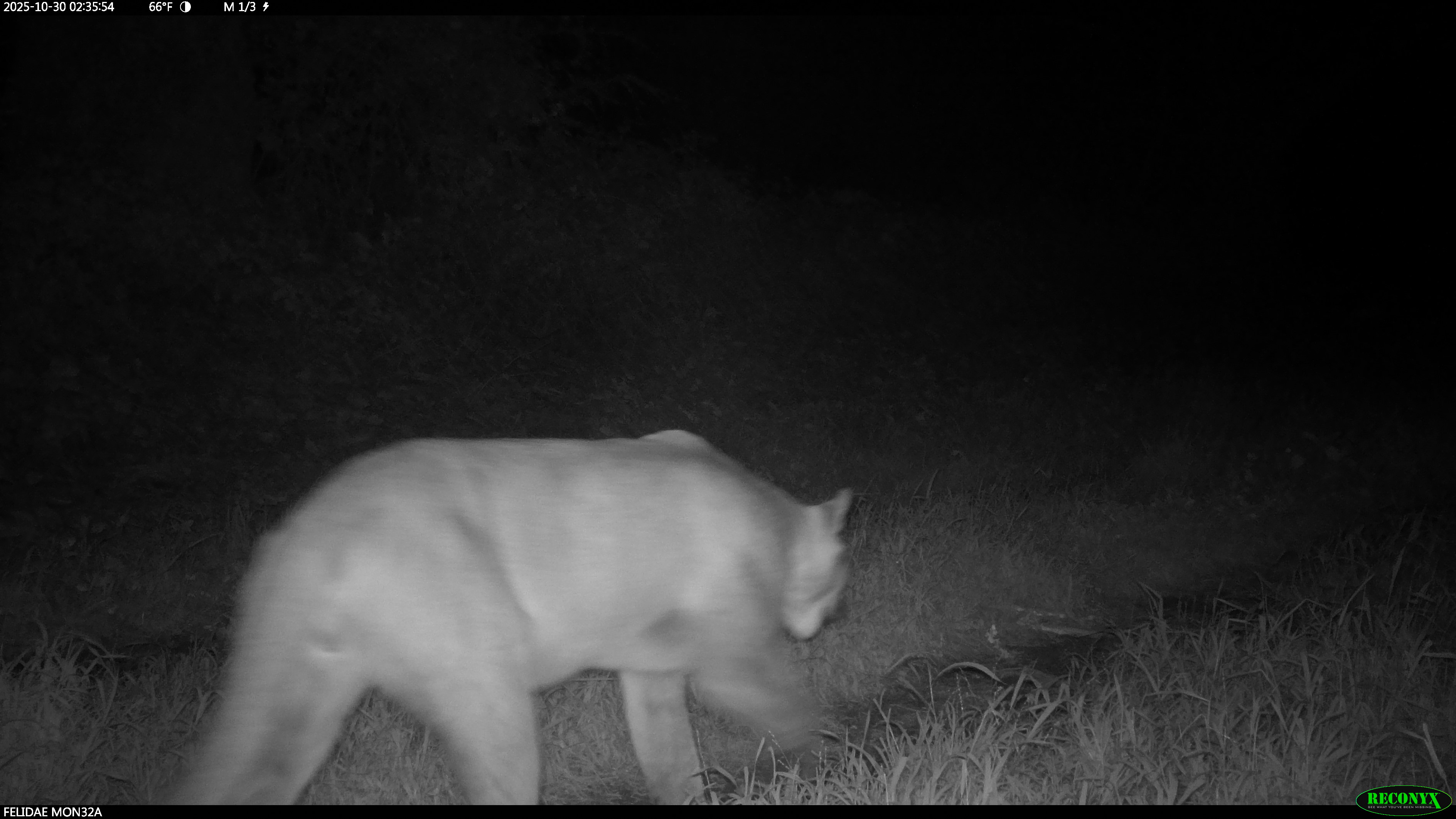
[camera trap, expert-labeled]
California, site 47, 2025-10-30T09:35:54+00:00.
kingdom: Animalia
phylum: Chordata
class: Mammalia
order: Carnivora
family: Felidae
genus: Puma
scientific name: Puma concolor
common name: puma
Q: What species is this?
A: Puma (Puma concolor).